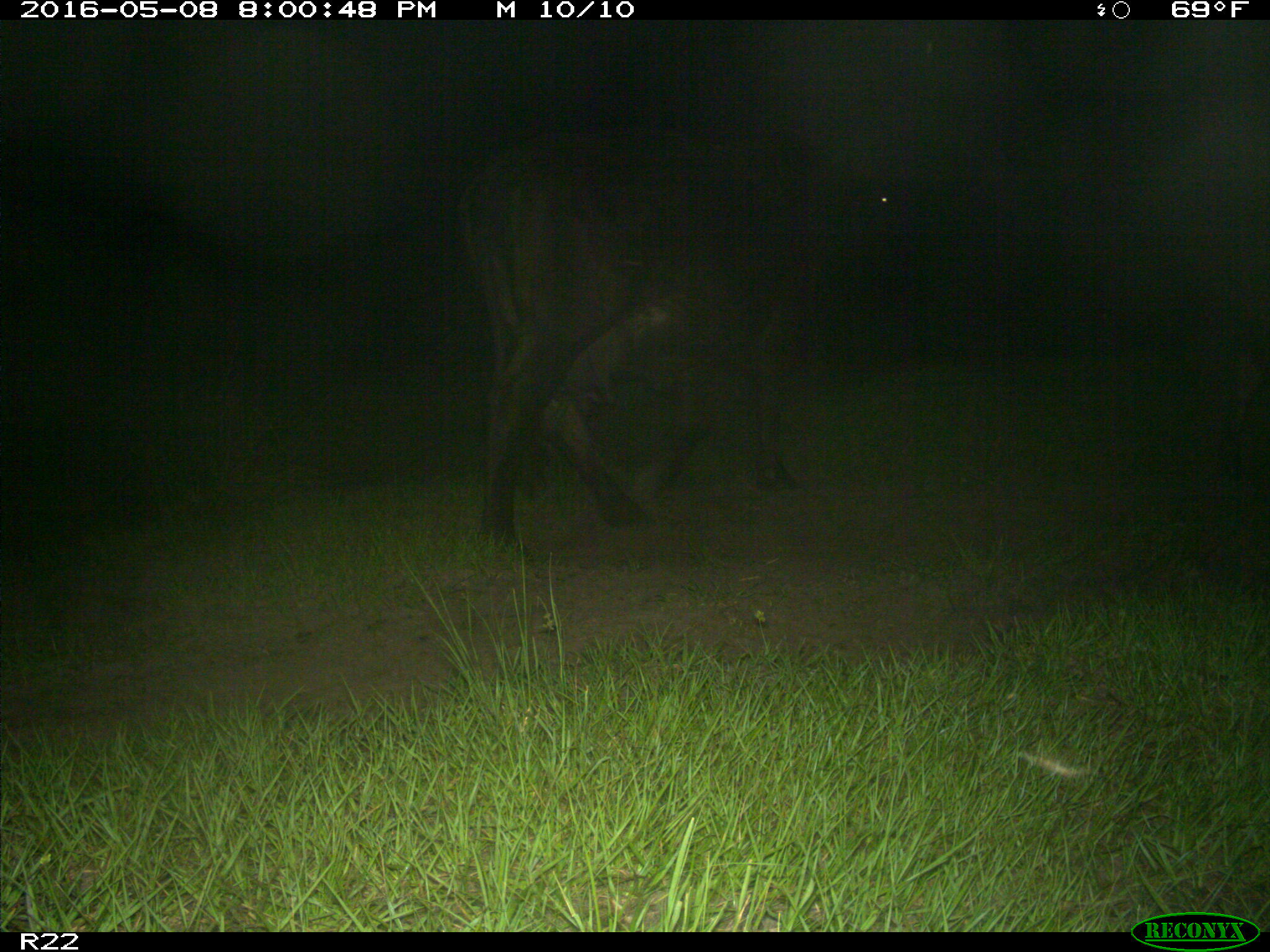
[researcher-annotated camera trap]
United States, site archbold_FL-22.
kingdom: Animalia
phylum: Chordata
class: Mammalia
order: Artiodactyla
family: Bovidae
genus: Bos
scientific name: Bos taurus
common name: domestic cow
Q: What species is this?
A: Bos taurus (domestic cow).